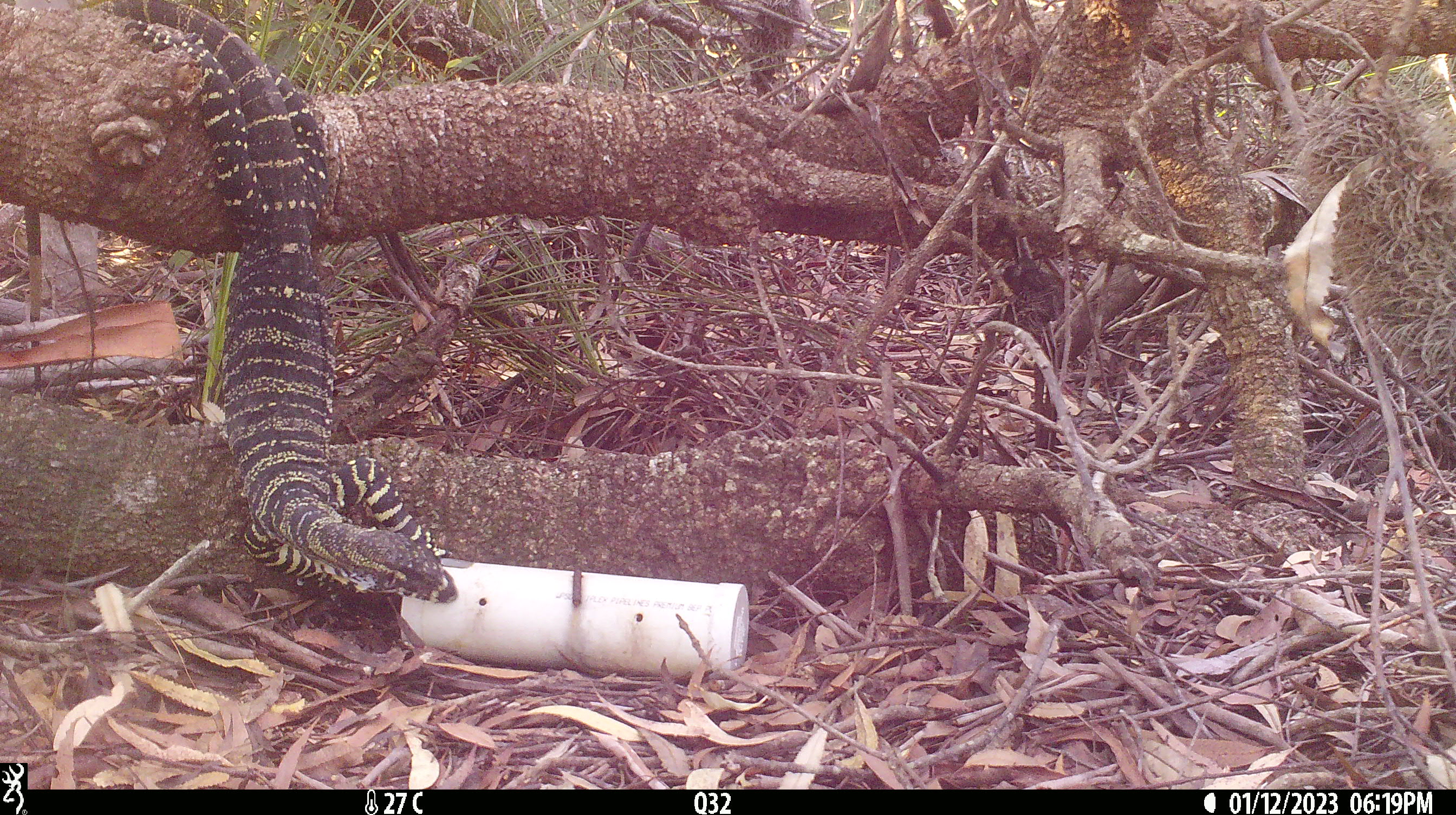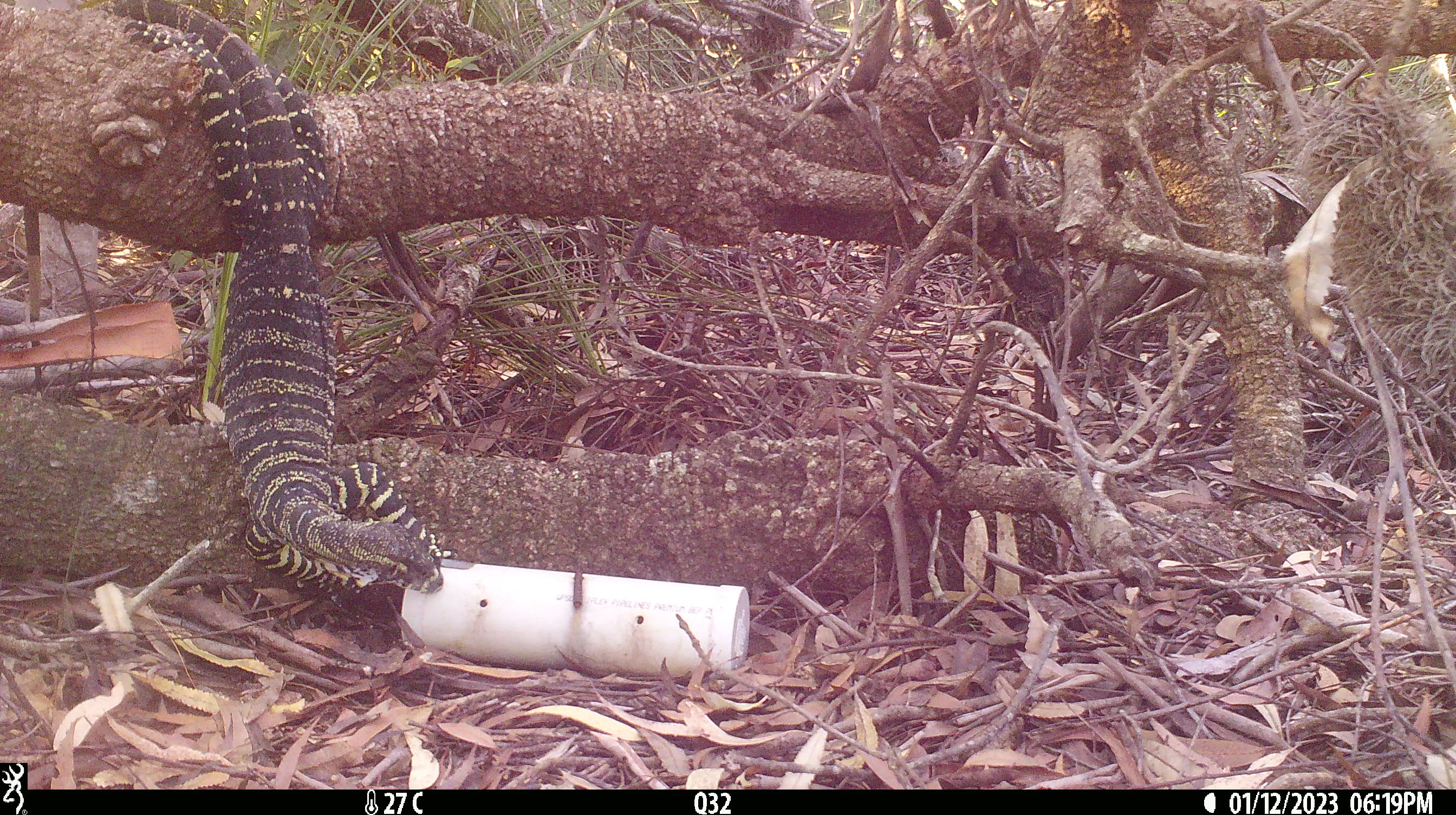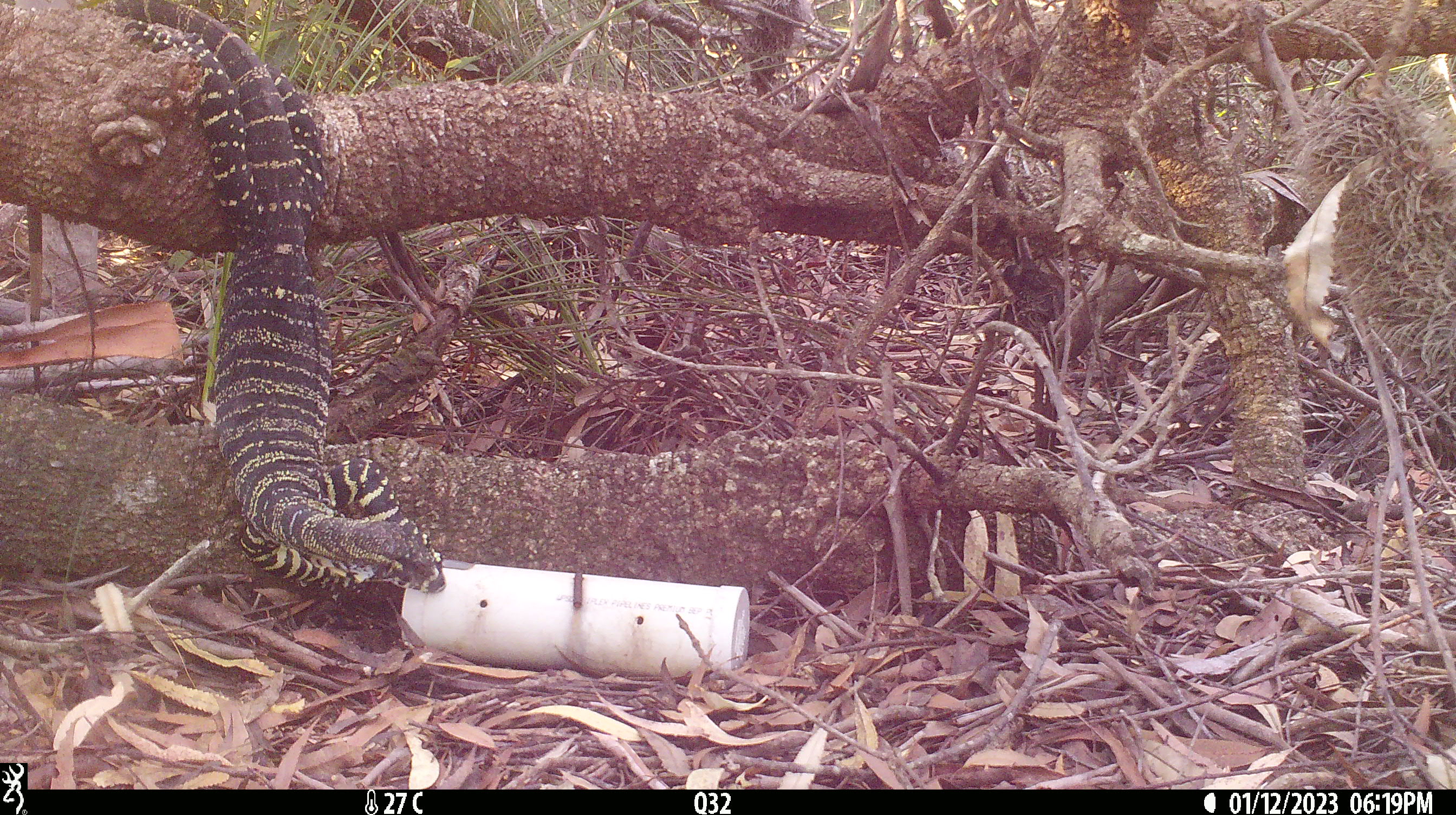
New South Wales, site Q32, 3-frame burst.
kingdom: Animalia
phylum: Chordata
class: Reptilia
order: Squamata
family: Varanidae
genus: Varanus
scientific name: Varanus varius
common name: lace monitor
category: goanna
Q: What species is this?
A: Goanna (lace monitor) (Varanus varius).